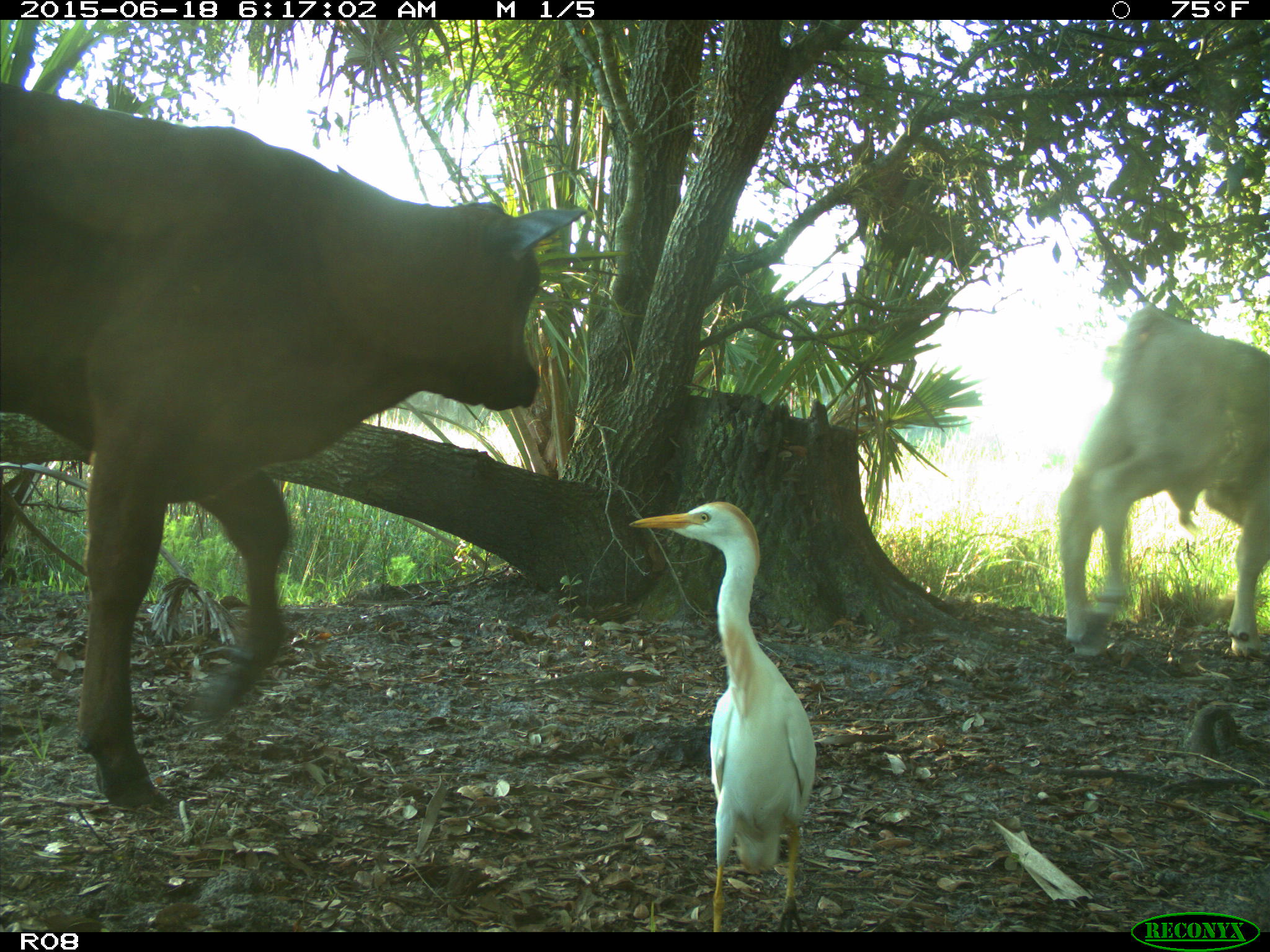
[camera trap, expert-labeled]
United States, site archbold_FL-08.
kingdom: Animalia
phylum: Chordata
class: Mammalia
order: Artiodactyla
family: Bovidae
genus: Bos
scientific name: Bos taurus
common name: domestic cow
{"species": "Bos taurus (domestic cow)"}